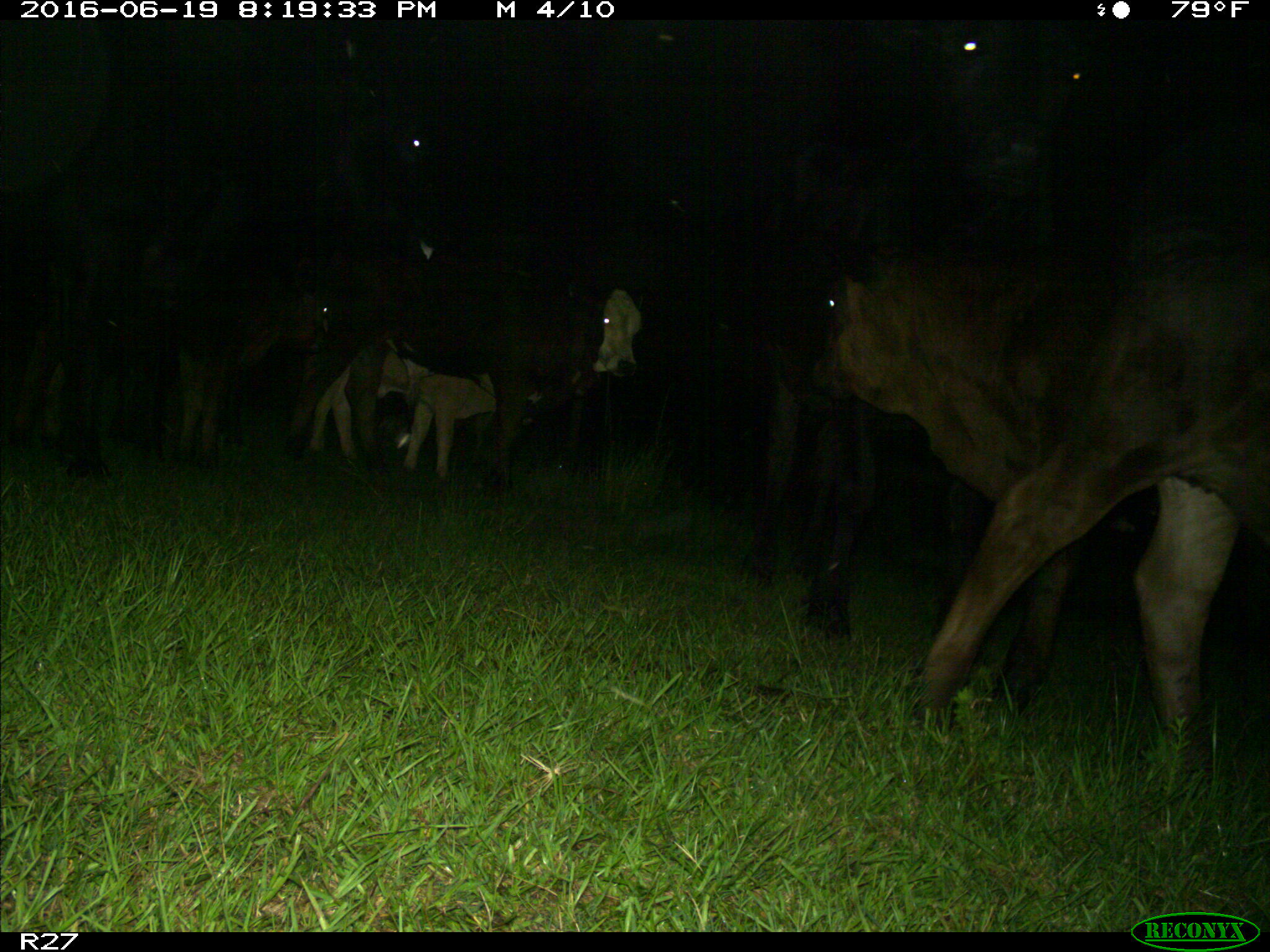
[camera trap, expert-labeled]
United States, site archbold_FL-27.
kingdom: Animalia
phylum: Chordata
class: Mammalia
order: Artiodactyla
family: Bovidae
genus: Bos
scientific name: Bos taurus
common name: domestic cow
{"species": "Bos taurus (domestic cow)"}